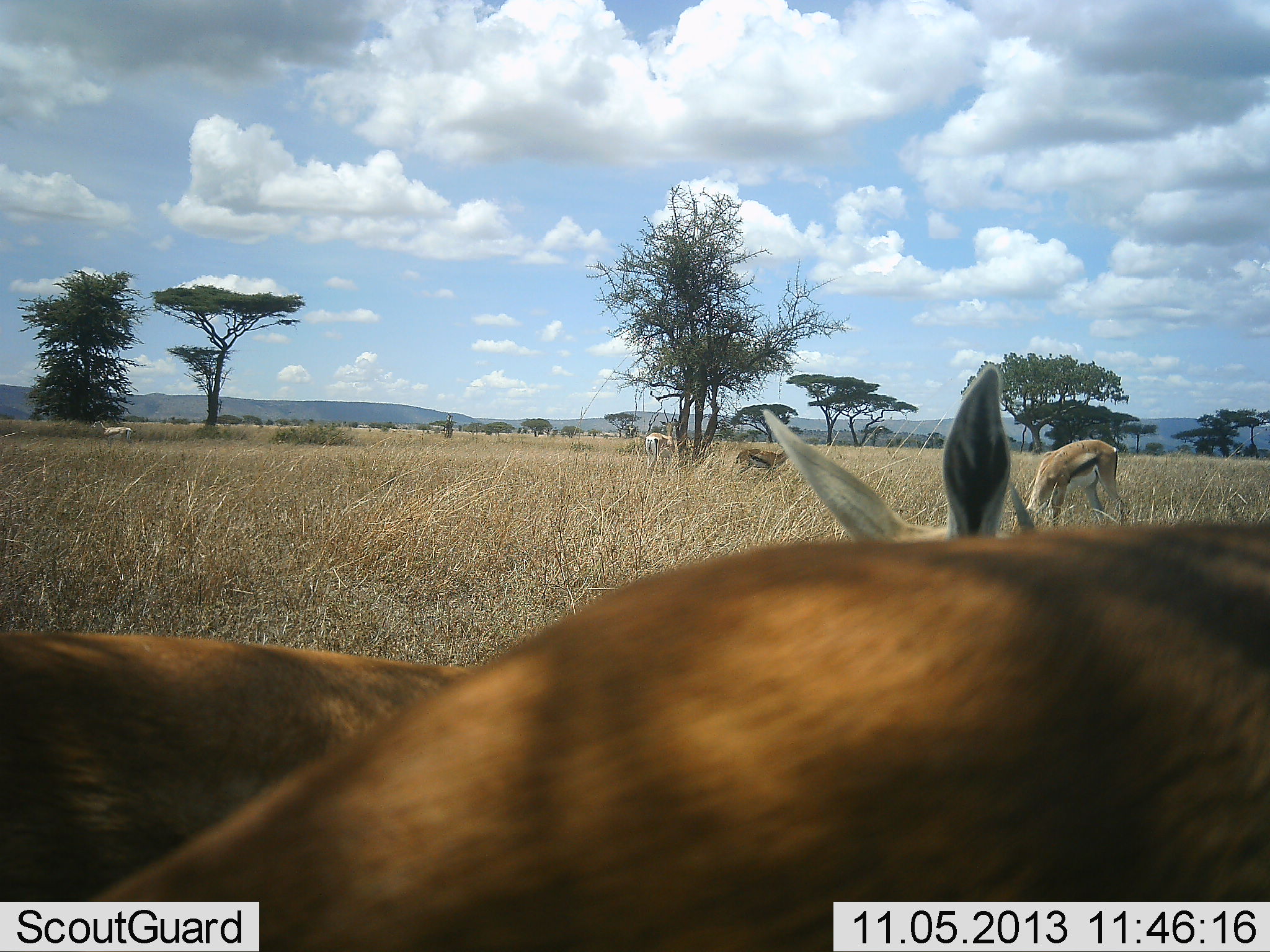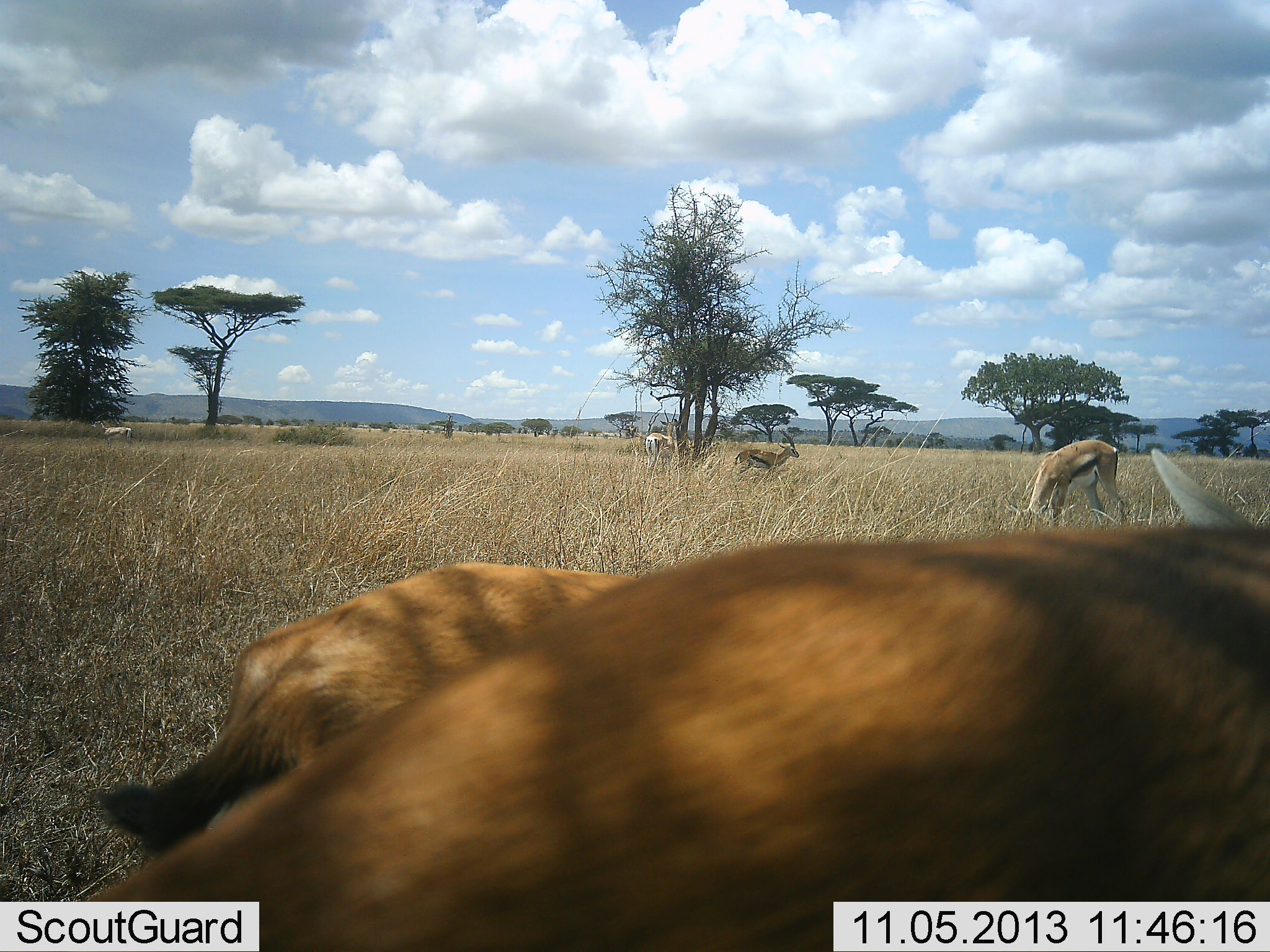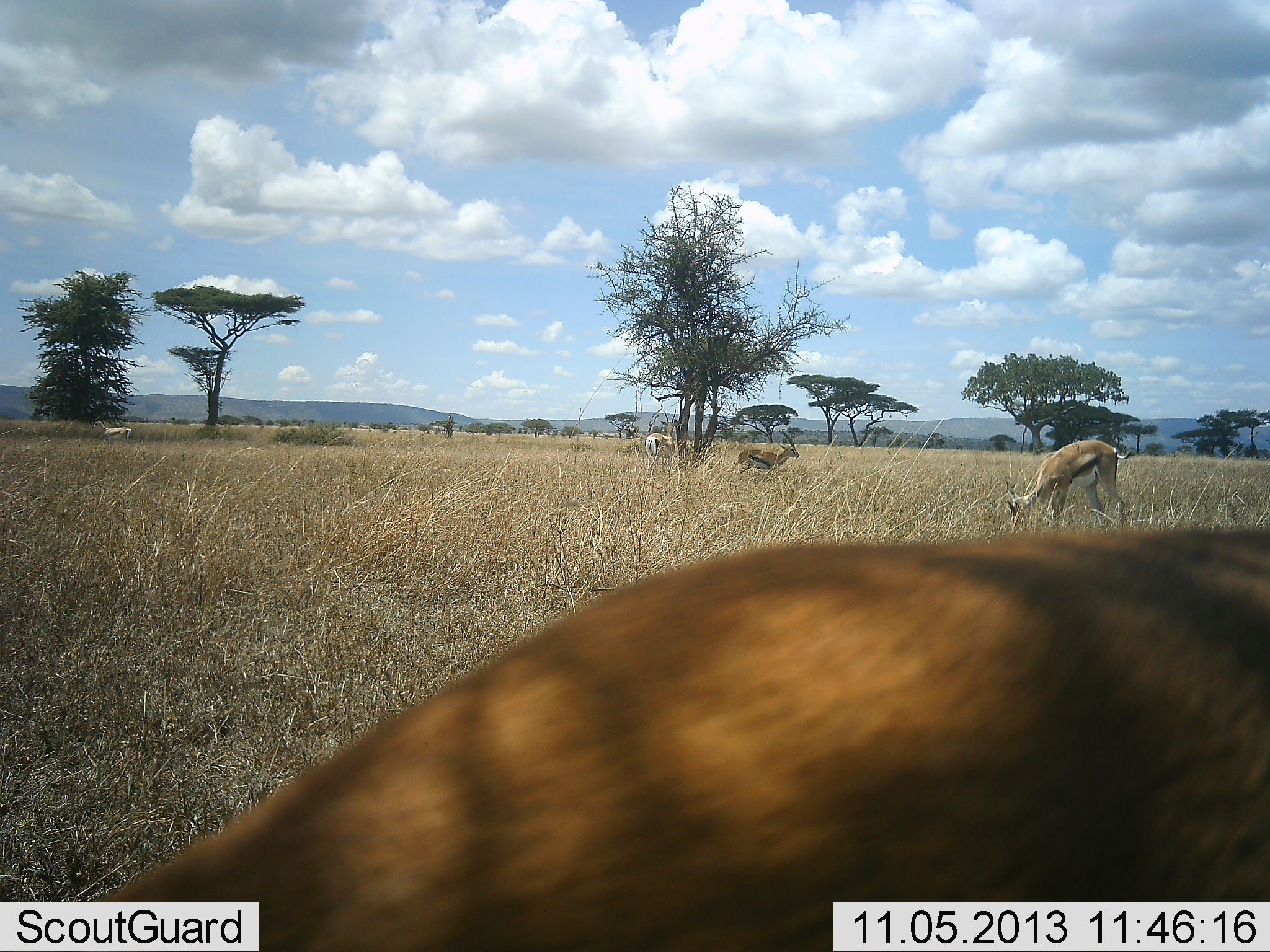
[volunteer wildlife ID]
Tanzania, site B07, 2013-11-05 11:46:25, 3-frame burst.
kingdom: Animalia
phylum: Chordata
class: Mammalia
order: Artiodactyla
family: Bovidae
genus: Eudorcas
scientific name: Eudorcas thomsonii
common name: thomson's gazelle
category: gazellethomsons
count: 5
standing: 55%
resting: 9%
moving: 27%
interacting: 9%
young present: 18%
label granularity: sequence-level